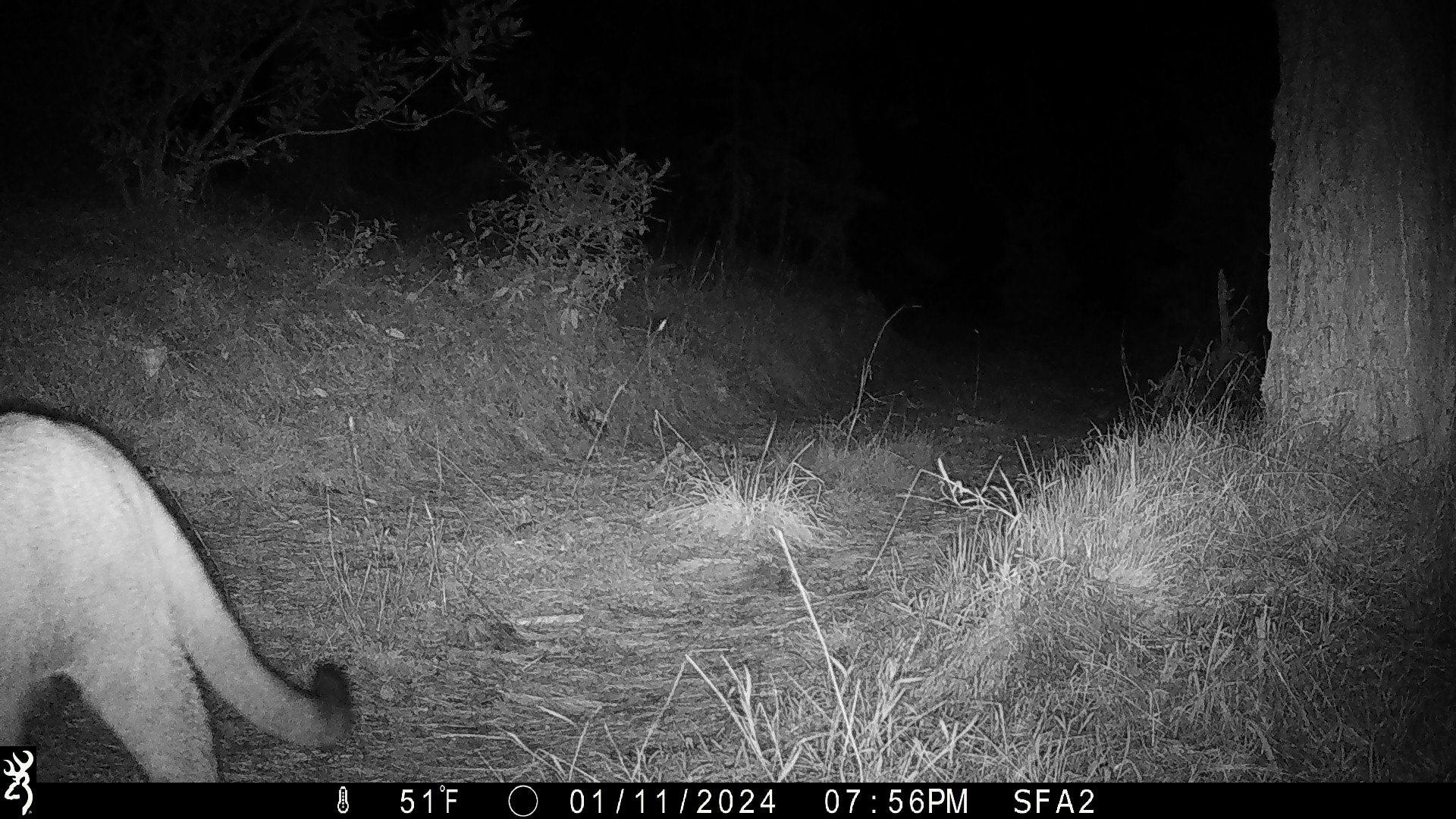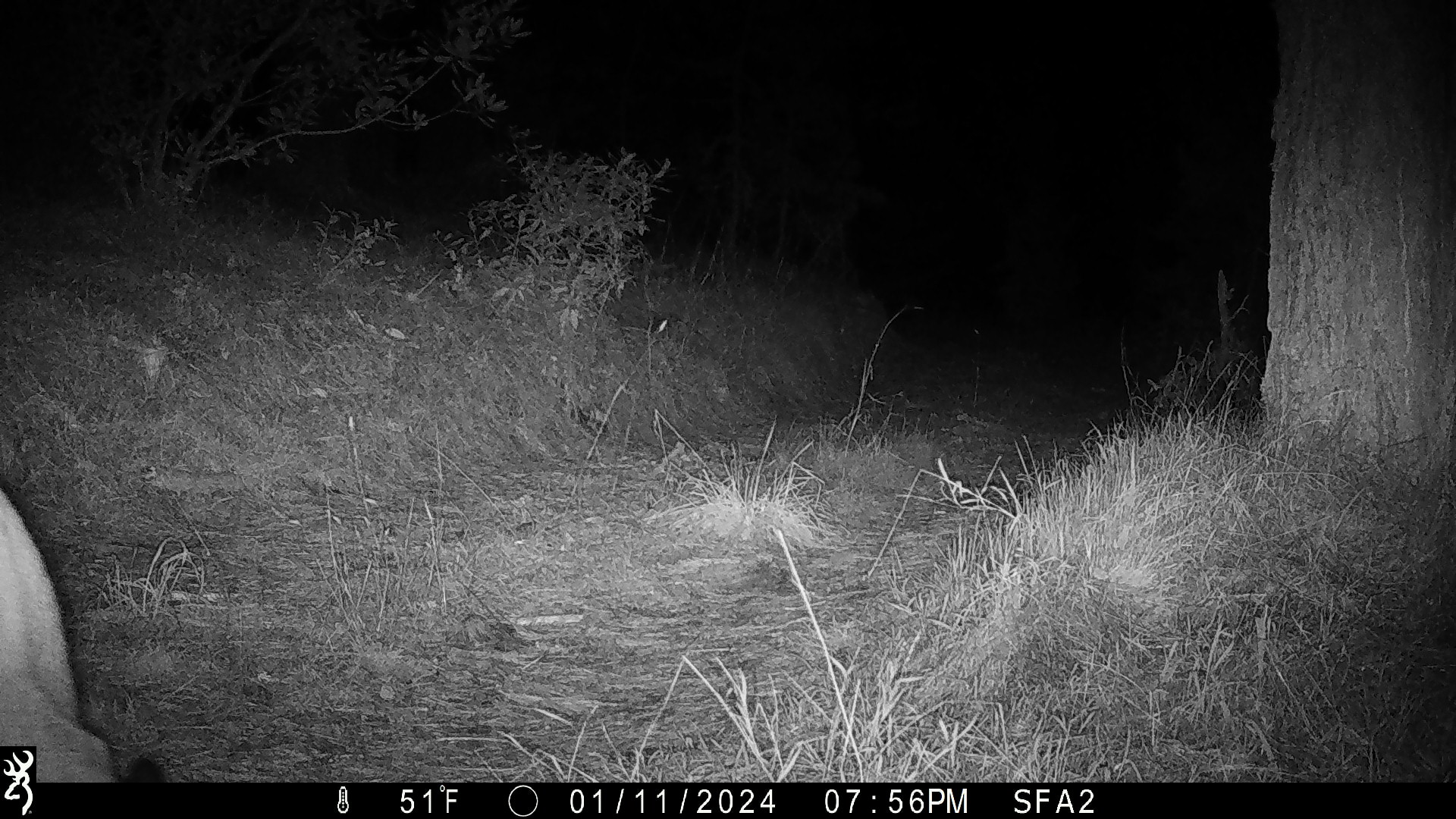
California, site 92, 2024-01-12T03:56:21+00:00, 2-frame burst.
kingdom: Animalia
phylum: Chordata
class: Mammalia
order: Carnivora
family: Felidae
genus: Puma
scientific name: Puma concolor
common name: puma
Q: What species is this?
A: Puma (Puma concolor).